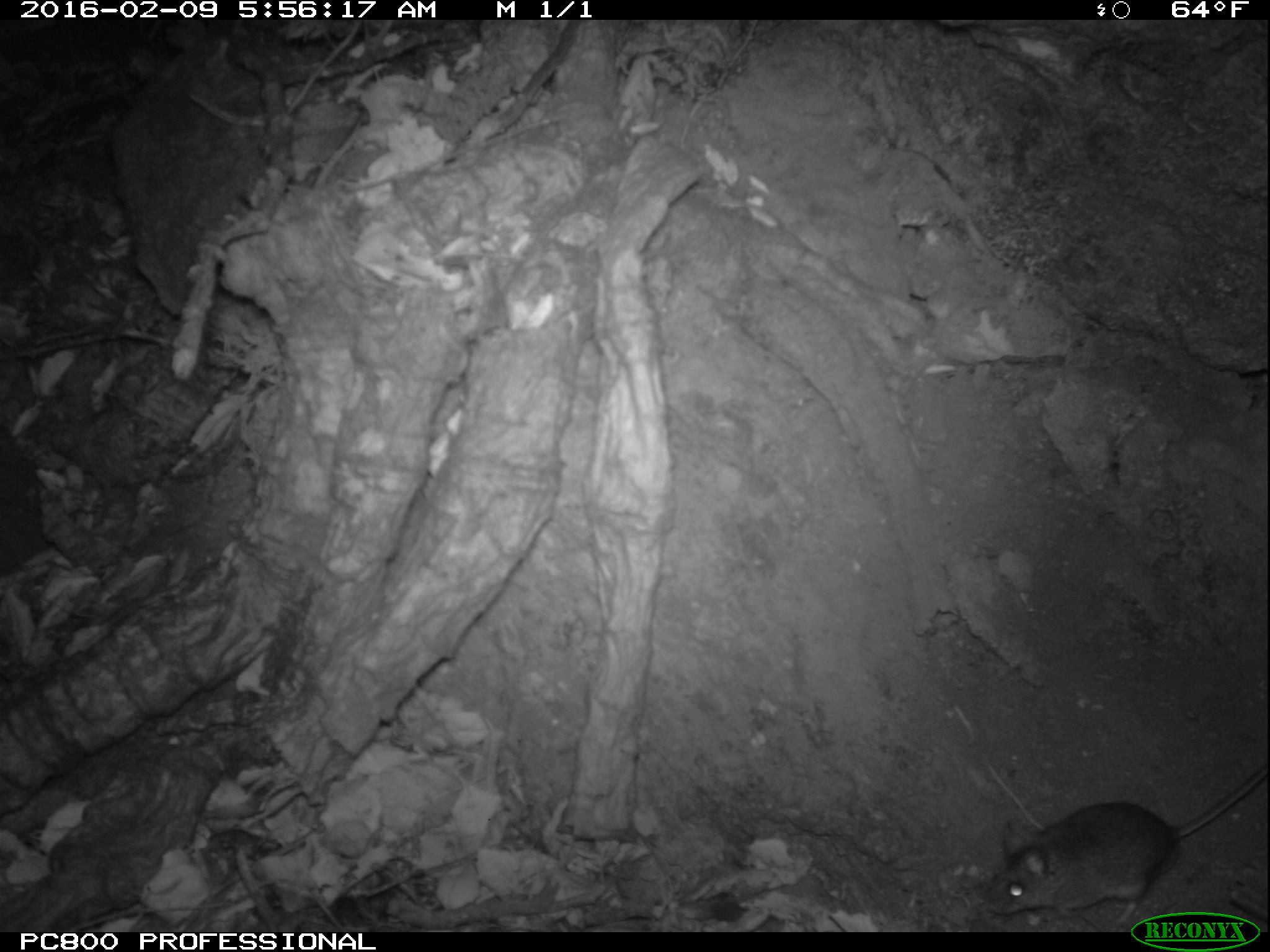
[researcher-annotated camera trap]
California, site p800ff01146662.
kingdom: Animalia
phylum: Chordata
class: Mammalia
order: Rodentia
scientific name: Rodentia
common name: rodent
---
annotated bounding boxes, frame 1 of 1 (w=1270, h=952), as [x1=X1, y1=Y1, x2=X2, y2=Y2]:
rodent: [x1=984, y1=764, x2=1269, y2=928]